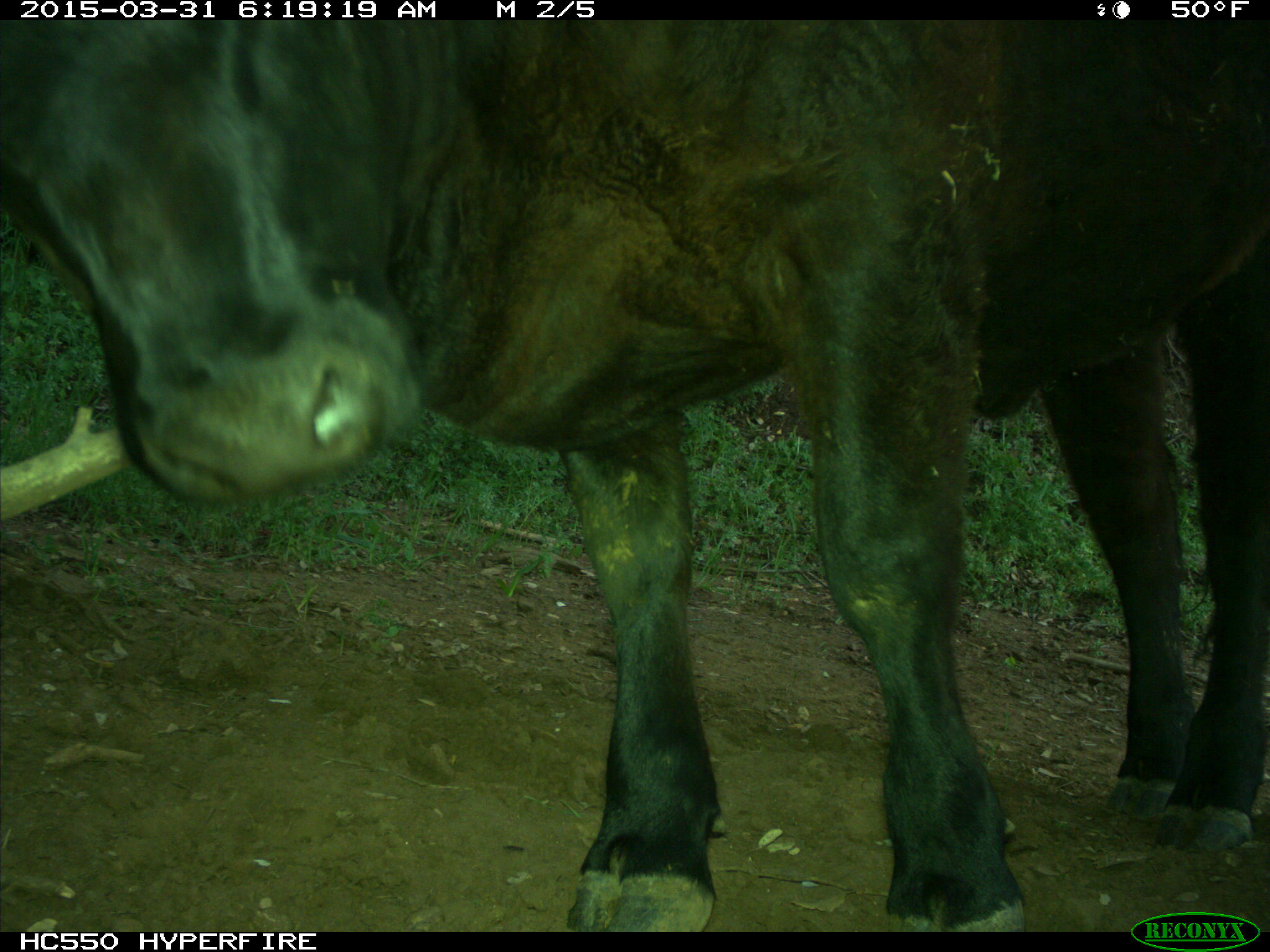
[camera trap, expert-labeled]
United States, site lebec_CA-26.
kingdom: Animalia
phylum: Chordata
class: Mammalia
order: Artiodactyla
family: Bovidae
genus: Bos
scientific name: Bos taurus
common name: domestic cow